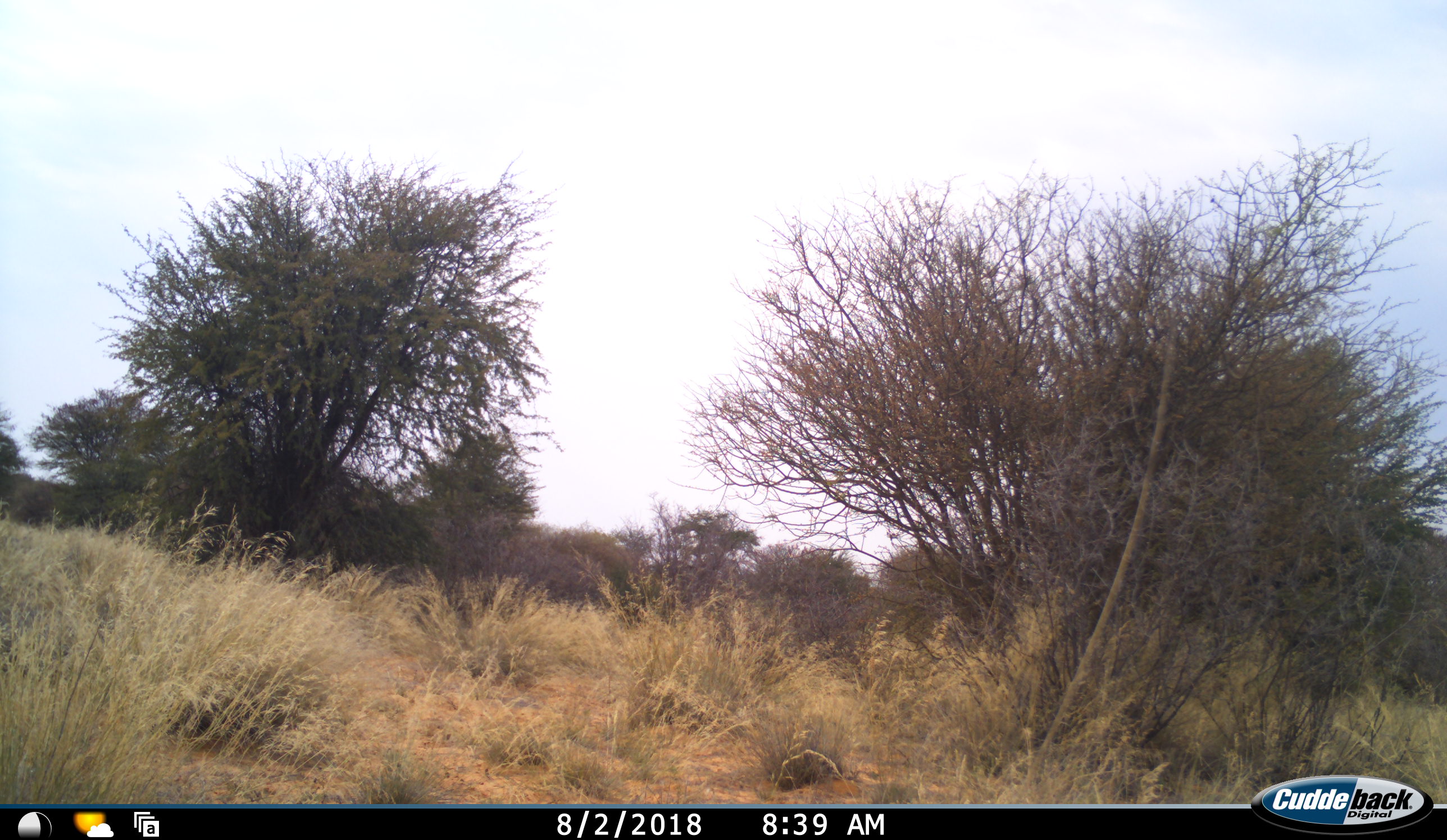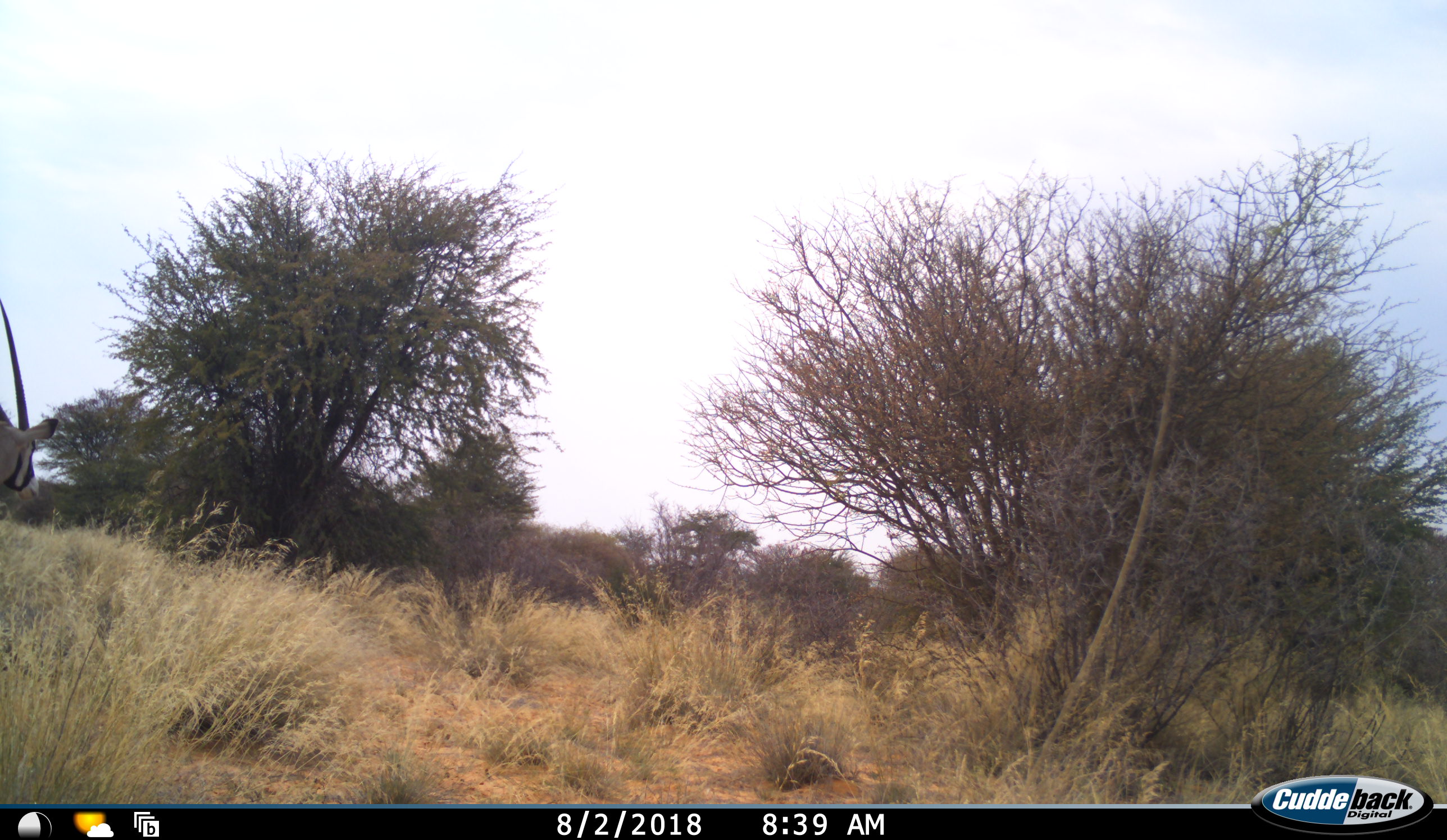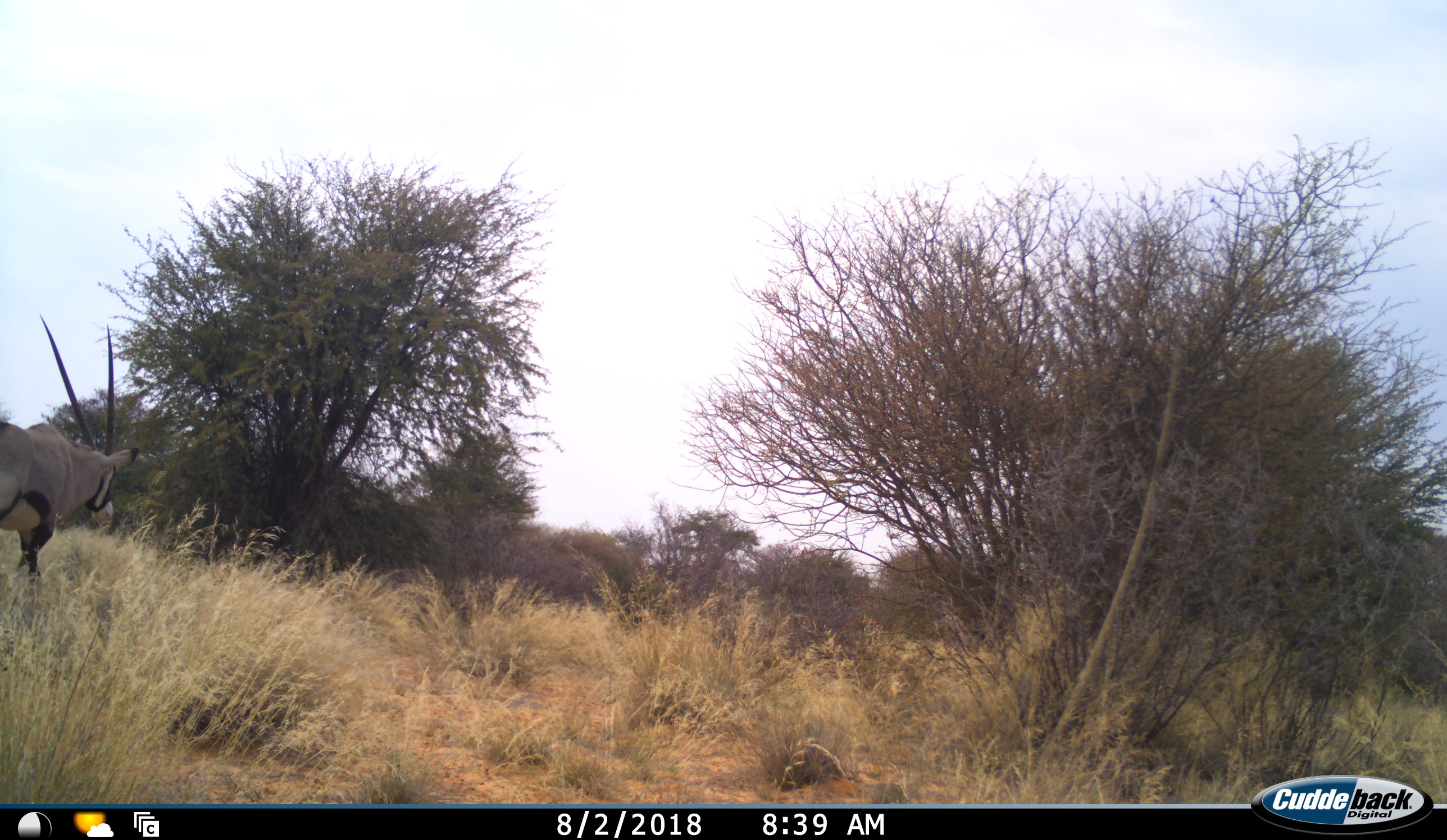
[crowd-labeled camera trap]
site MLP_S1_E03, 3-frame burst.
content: unidentified animal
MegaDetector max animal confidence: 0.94